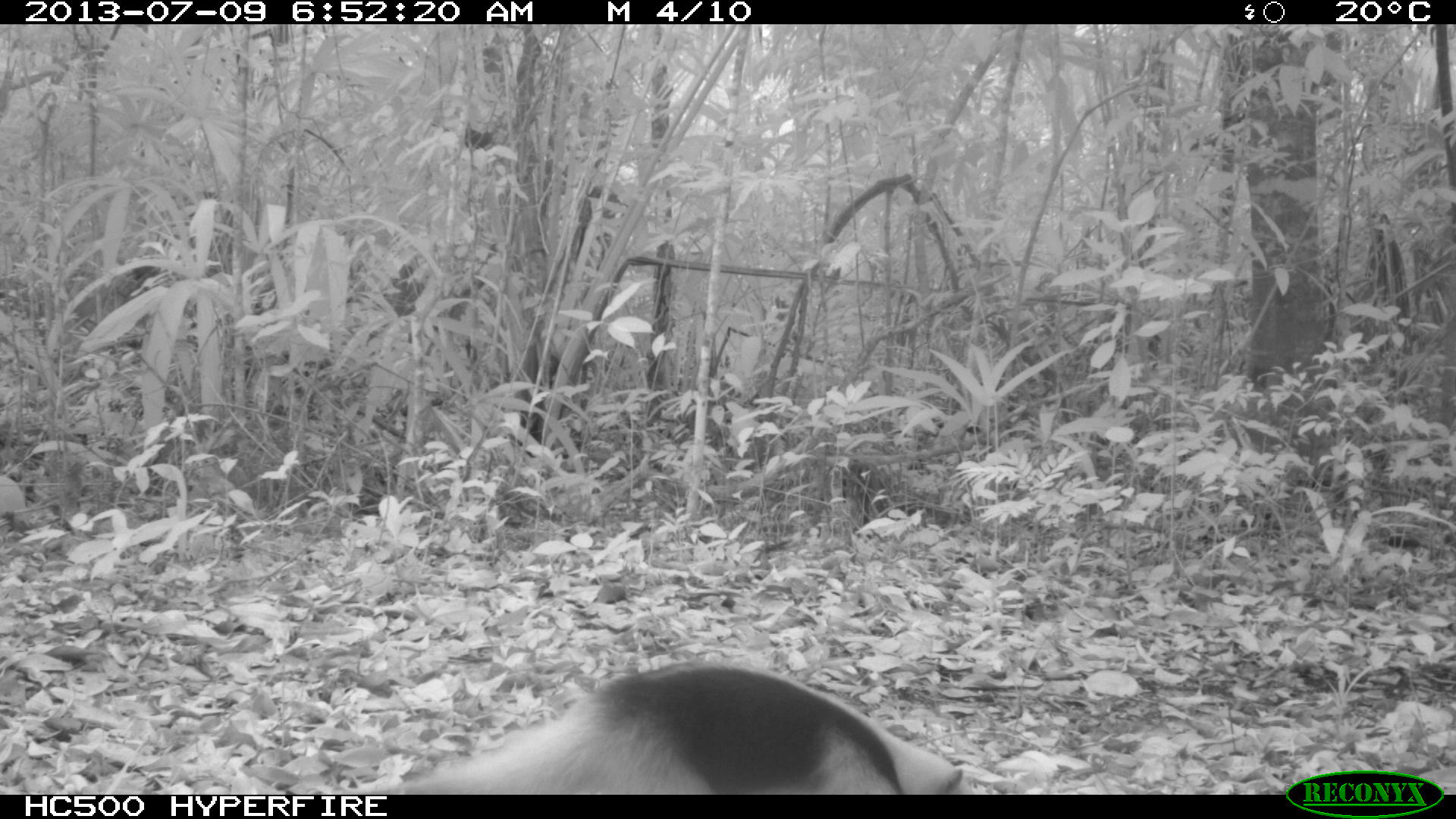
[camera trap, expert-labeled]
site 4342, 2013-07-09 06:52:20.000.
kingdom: Animalia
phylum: Chordata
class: Mammalia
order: Pilosa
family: Myrmecophagidae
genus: Tamandua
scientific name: Tamandua mexicana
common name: northern tamandua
Tamandua mexicana (northern tamandua), count 1.